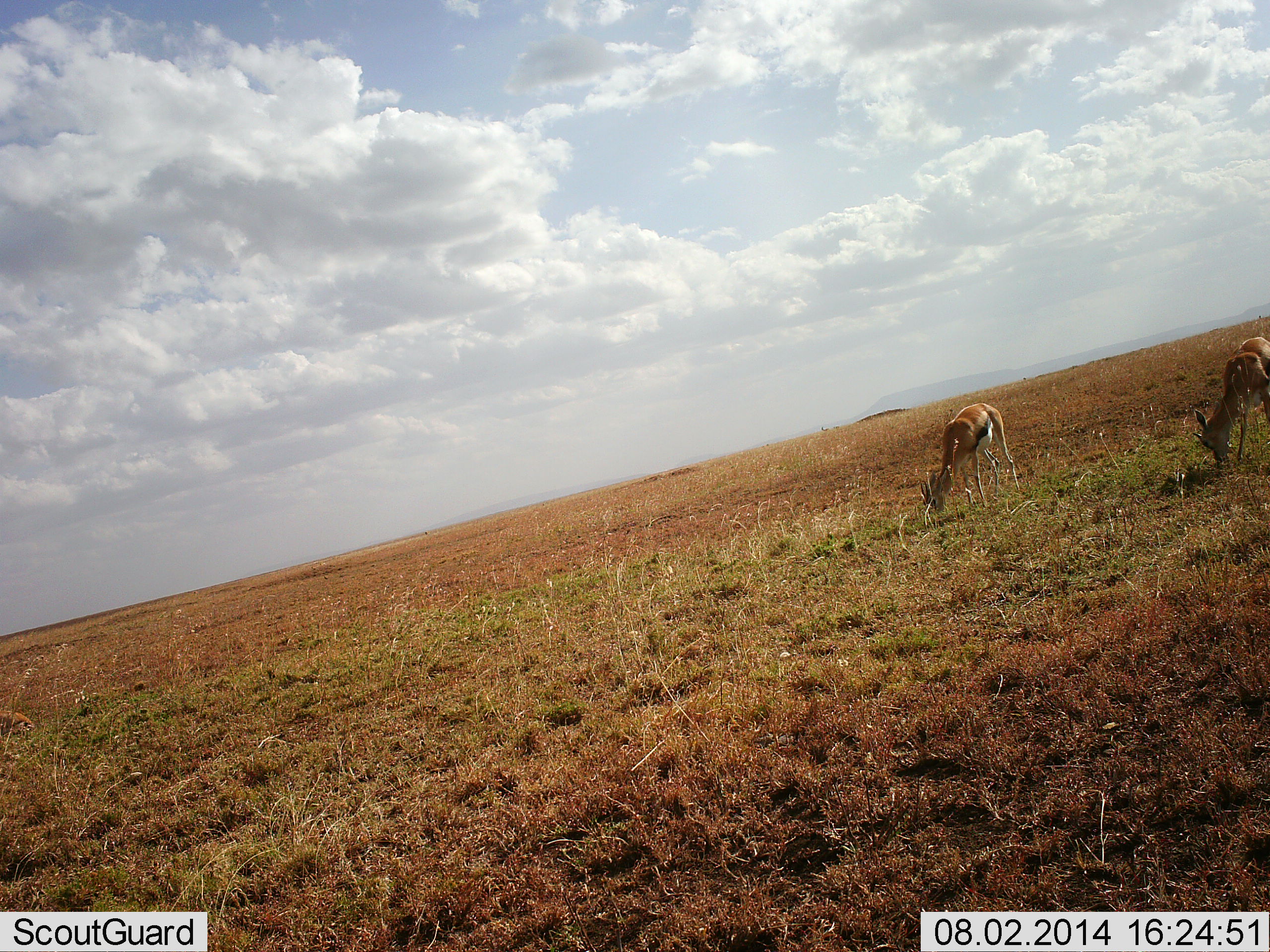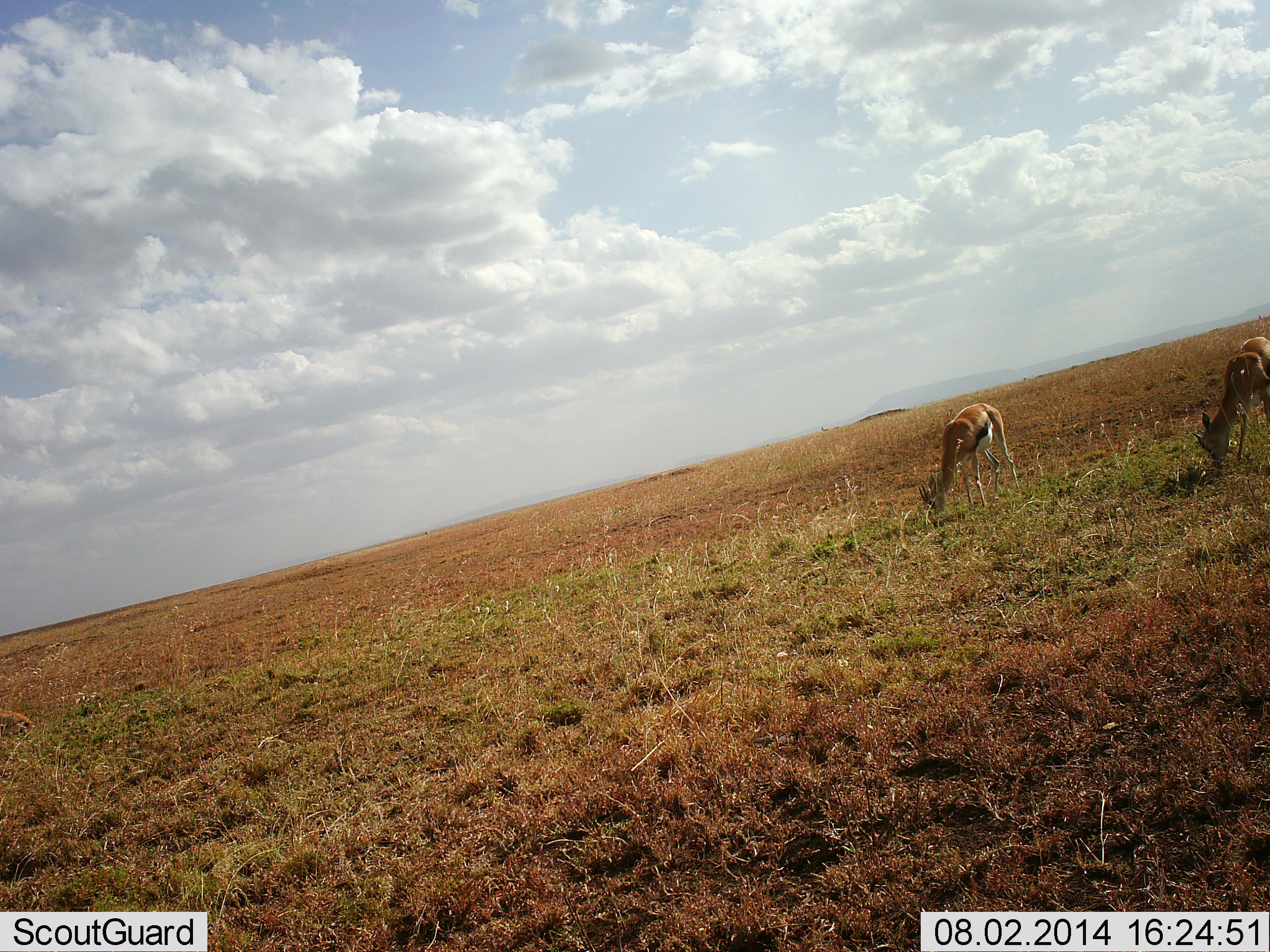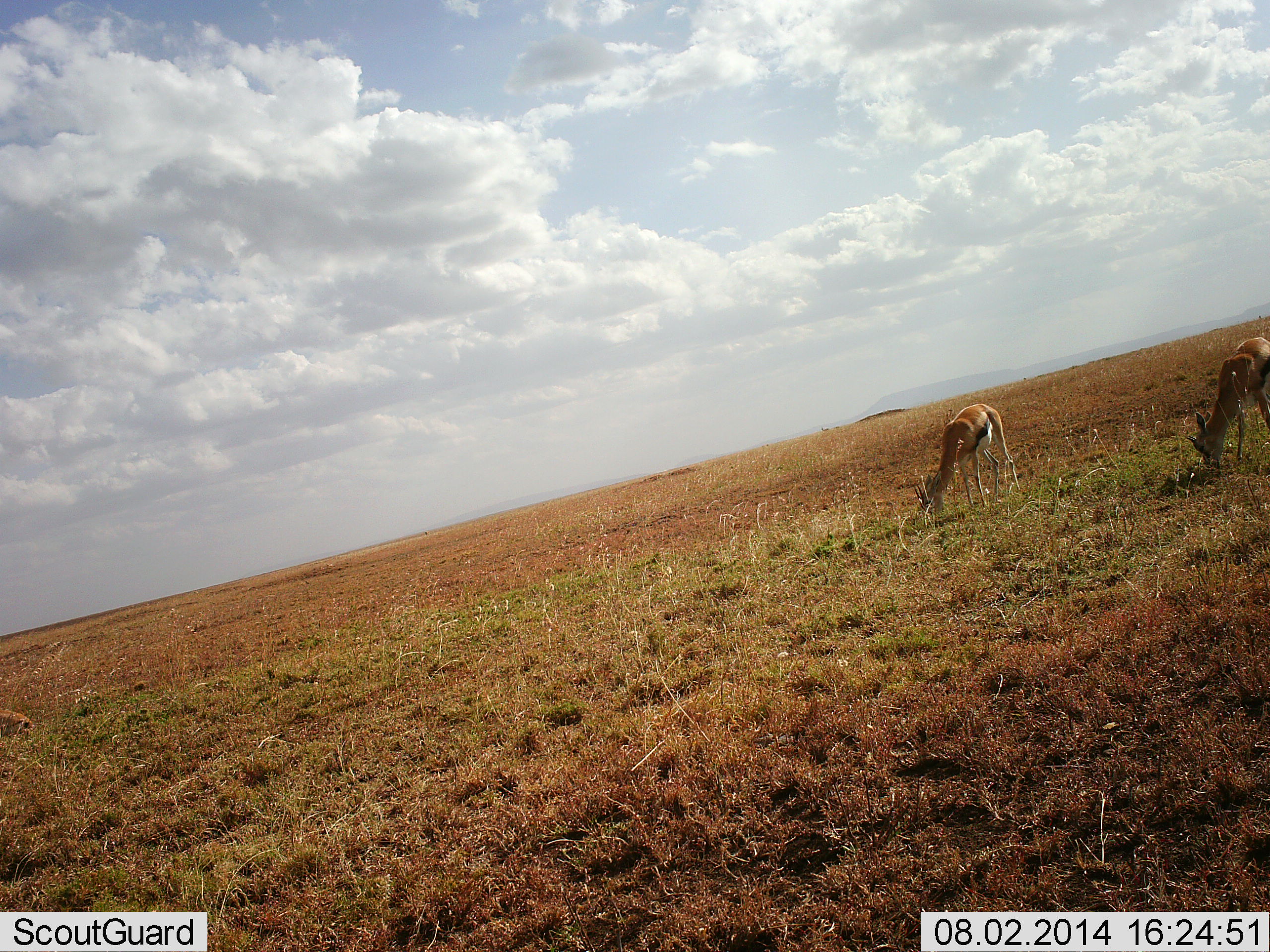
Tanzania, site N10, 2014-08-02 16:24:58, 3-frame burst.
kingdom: Animalia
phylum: Chordata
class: Mammalia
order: Artiodactyla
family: Bovidae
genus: Eudorcas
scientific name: Eudorcas thomsonii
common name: thomson's gazelle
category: gazellethomsons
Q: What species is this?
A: Gazellethomsons (thomson's gazelle) (Eudorcas thomsonii).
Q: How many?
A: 2.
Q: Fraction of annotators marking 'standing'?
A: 20%.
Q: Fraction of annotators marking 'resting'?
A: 0%.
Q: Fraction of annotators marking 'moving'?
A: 0%.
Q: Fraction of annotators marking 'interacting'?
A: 0%.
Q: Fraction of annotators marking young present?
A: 0%.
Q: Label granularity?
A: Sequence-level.